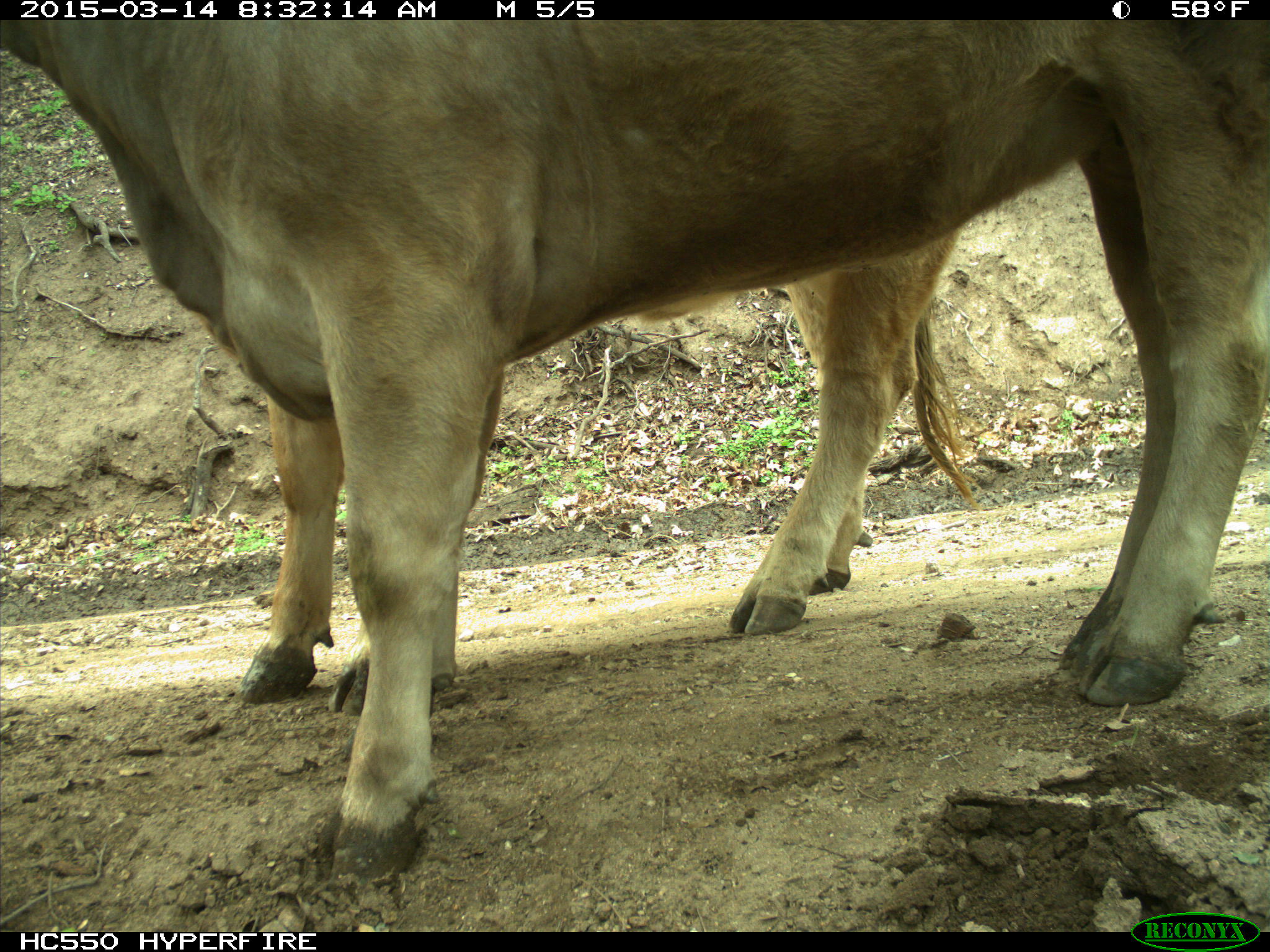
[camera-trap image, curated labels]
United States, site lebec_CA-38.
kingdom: Animalia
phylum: Chordata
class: Mammalia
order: Artiodactyla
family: Bovidae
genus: Bos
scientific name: Bos taurus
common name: domestic cow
Bos taurus (domestic cow).